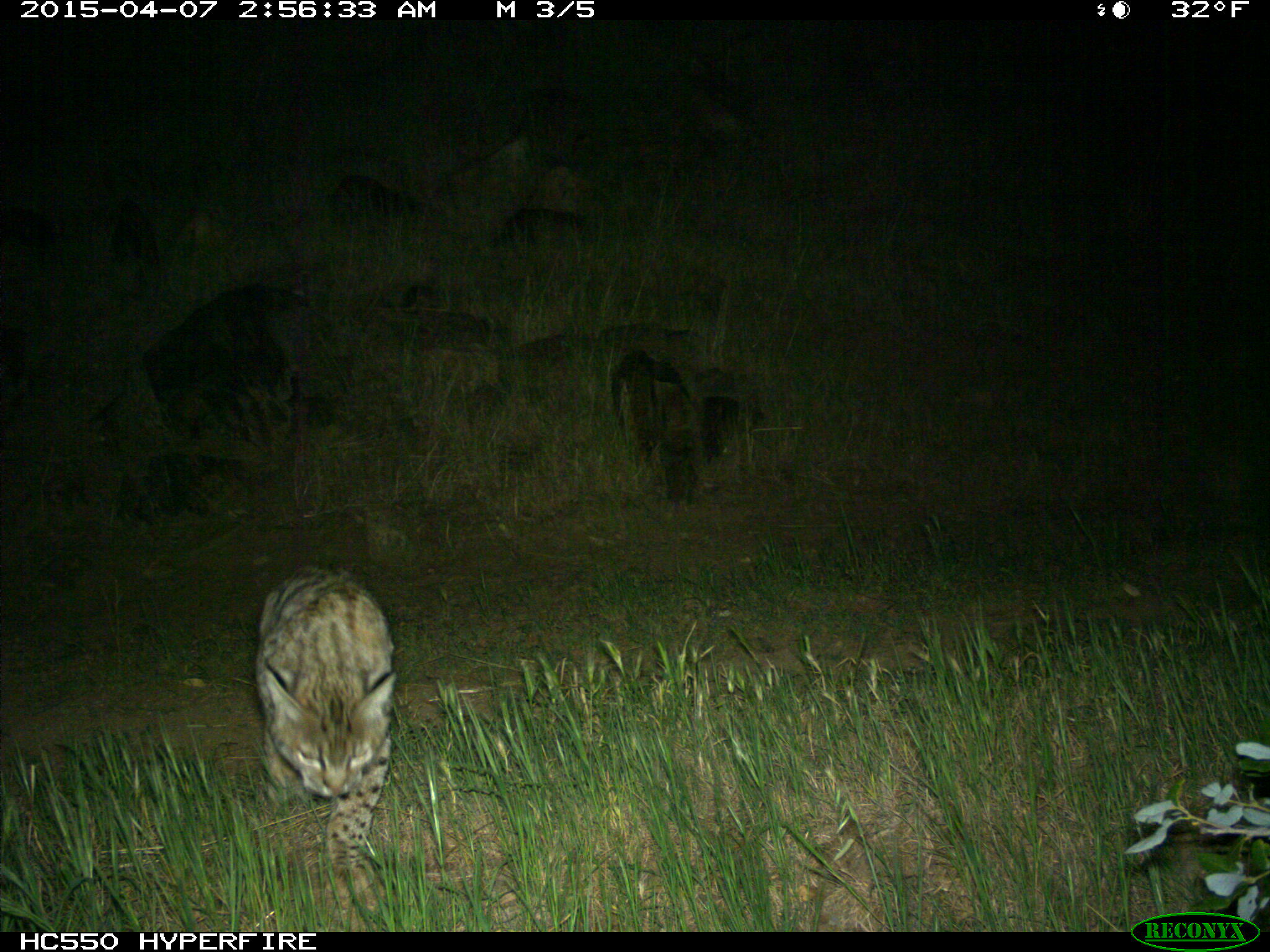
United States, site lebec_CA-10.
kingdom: Animalia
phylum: Chordata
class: Mammalia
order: Carnivora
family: Felidae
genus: Lynx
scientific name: Lynx rufus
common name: bobcat